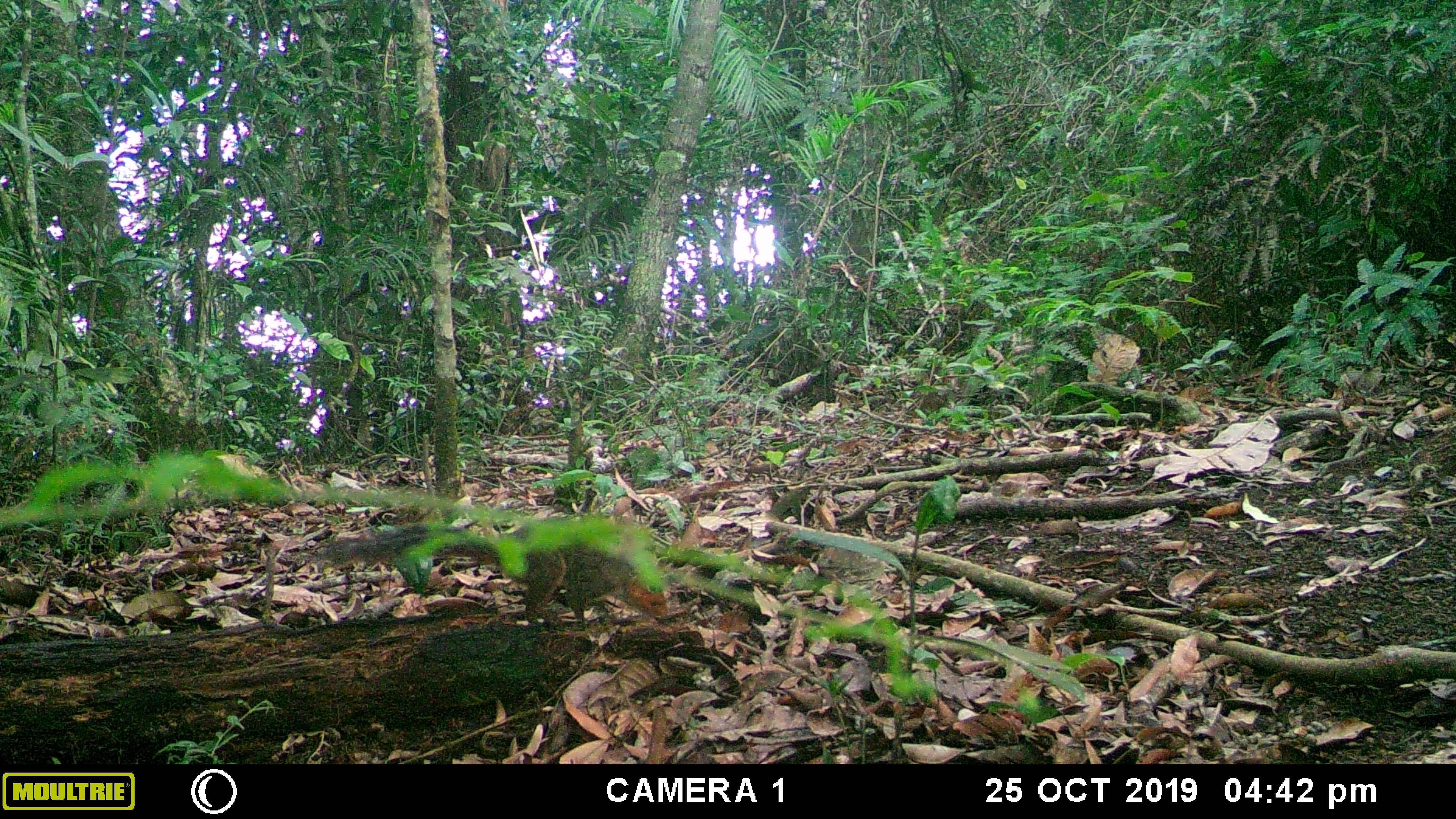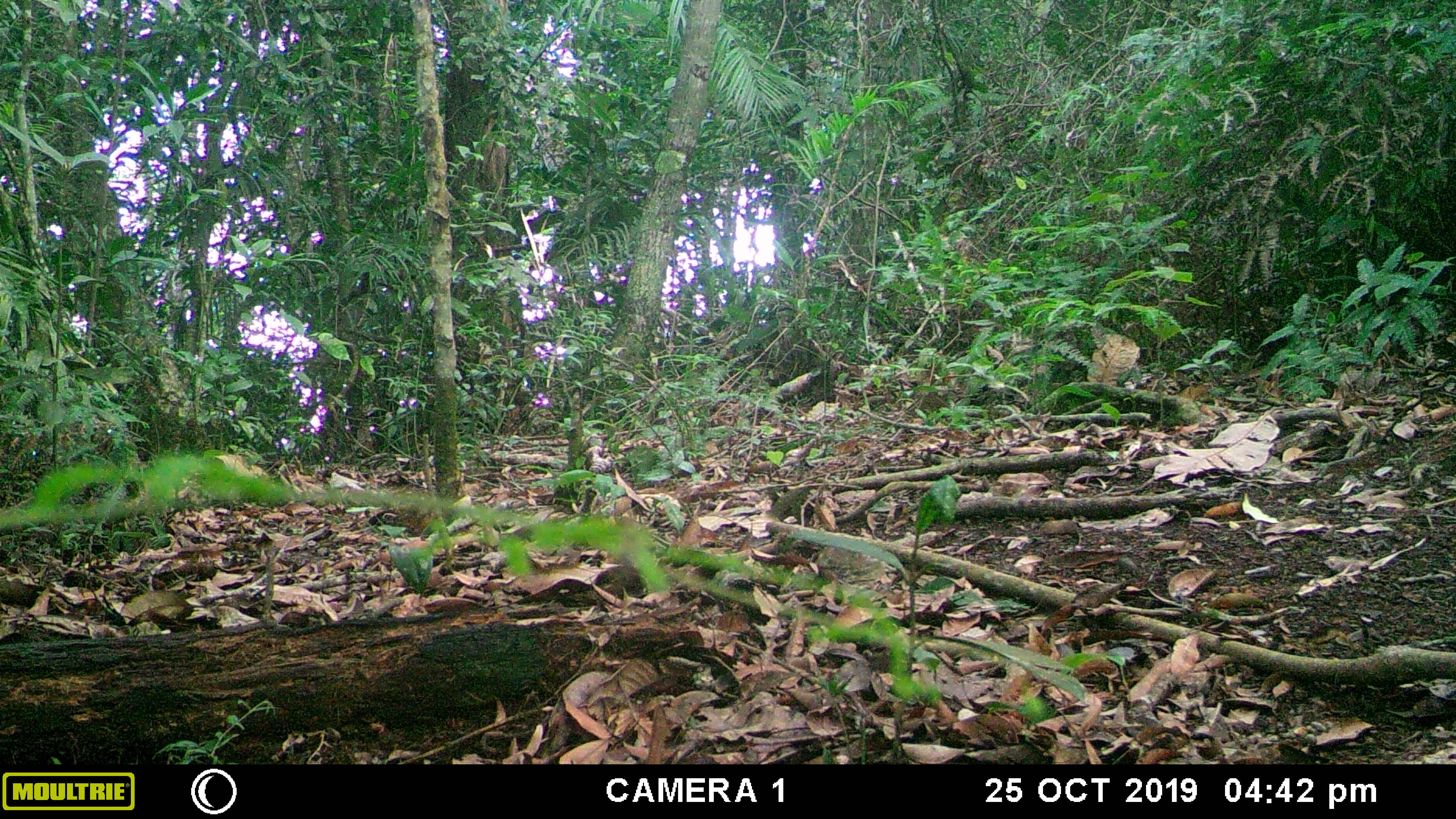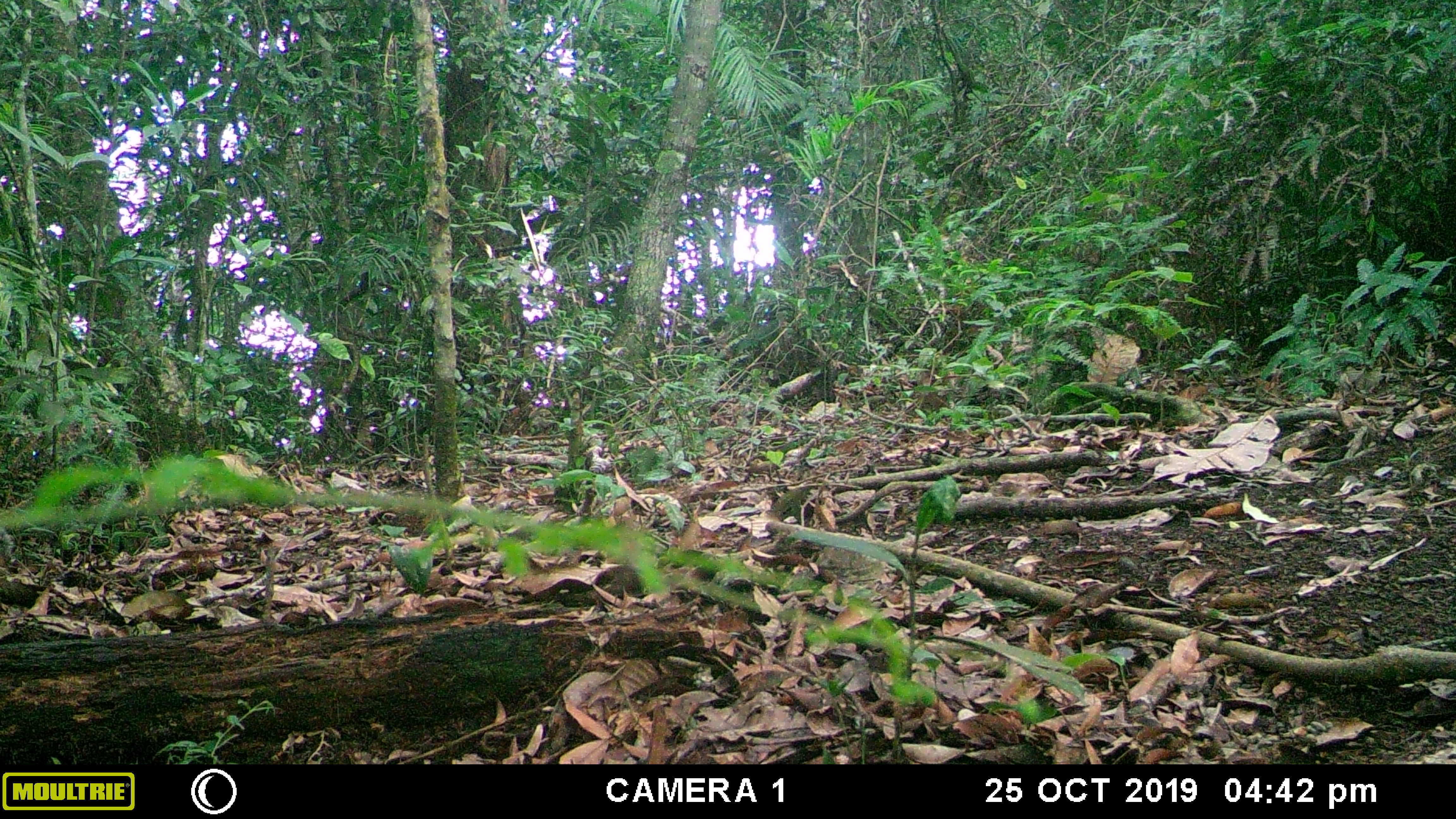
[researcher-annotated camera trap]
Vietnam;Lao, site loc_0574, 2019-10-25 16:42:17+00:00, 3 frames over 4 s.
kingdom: Animalia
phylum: Chordata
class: Mammalia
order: Rodentia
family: Sciuridae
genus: Dremomys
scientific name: Dremomys rufigenis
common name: red-cheeked squirrel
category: red cheeked squirrel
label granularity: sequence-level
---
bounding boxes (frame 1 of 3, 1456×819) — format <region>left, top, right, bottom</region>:
red cheeked squirrel: <region>322, 527, 671, 631</region>